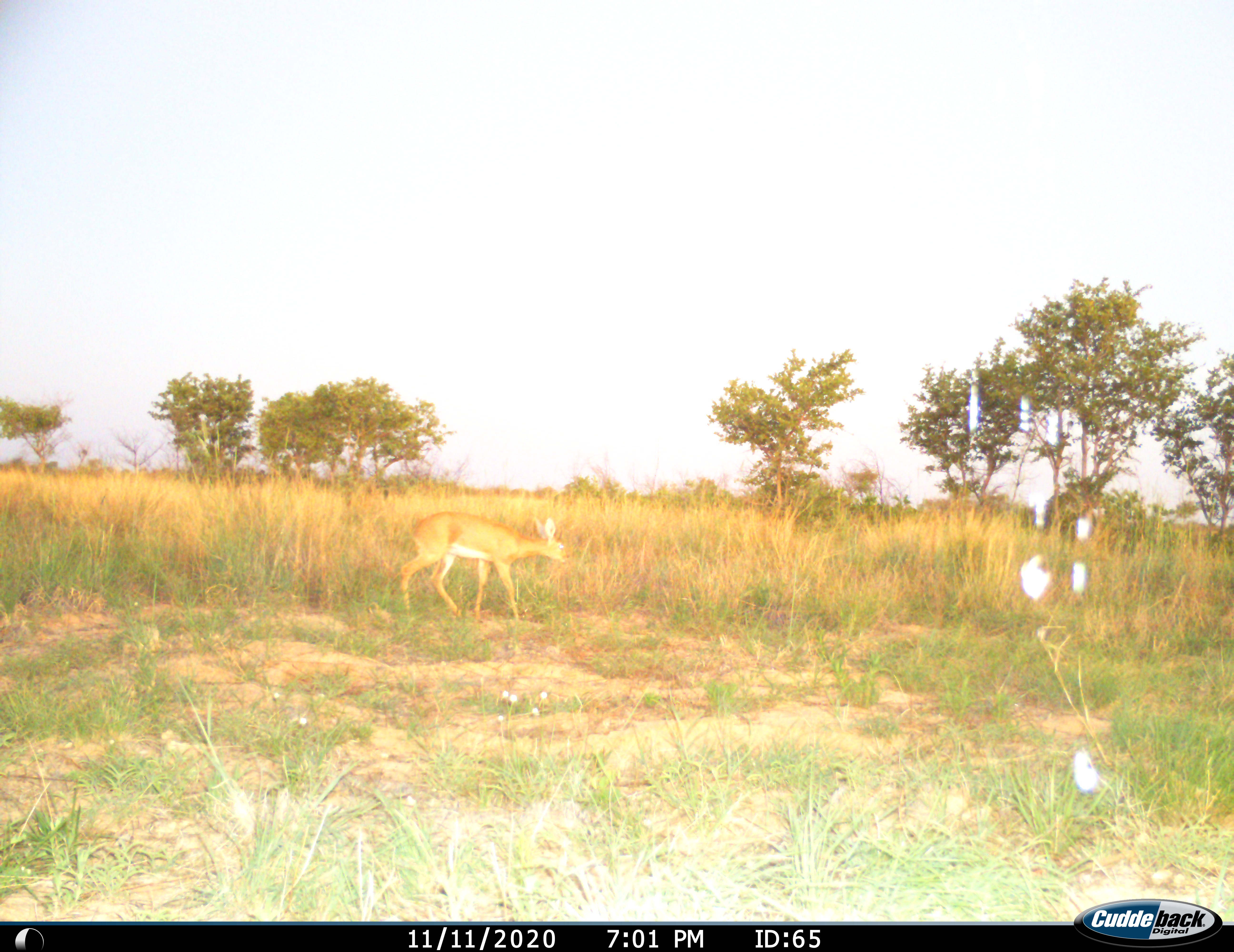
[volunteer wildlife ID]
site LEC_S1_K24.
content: unidentified animal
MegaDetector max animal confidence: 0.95